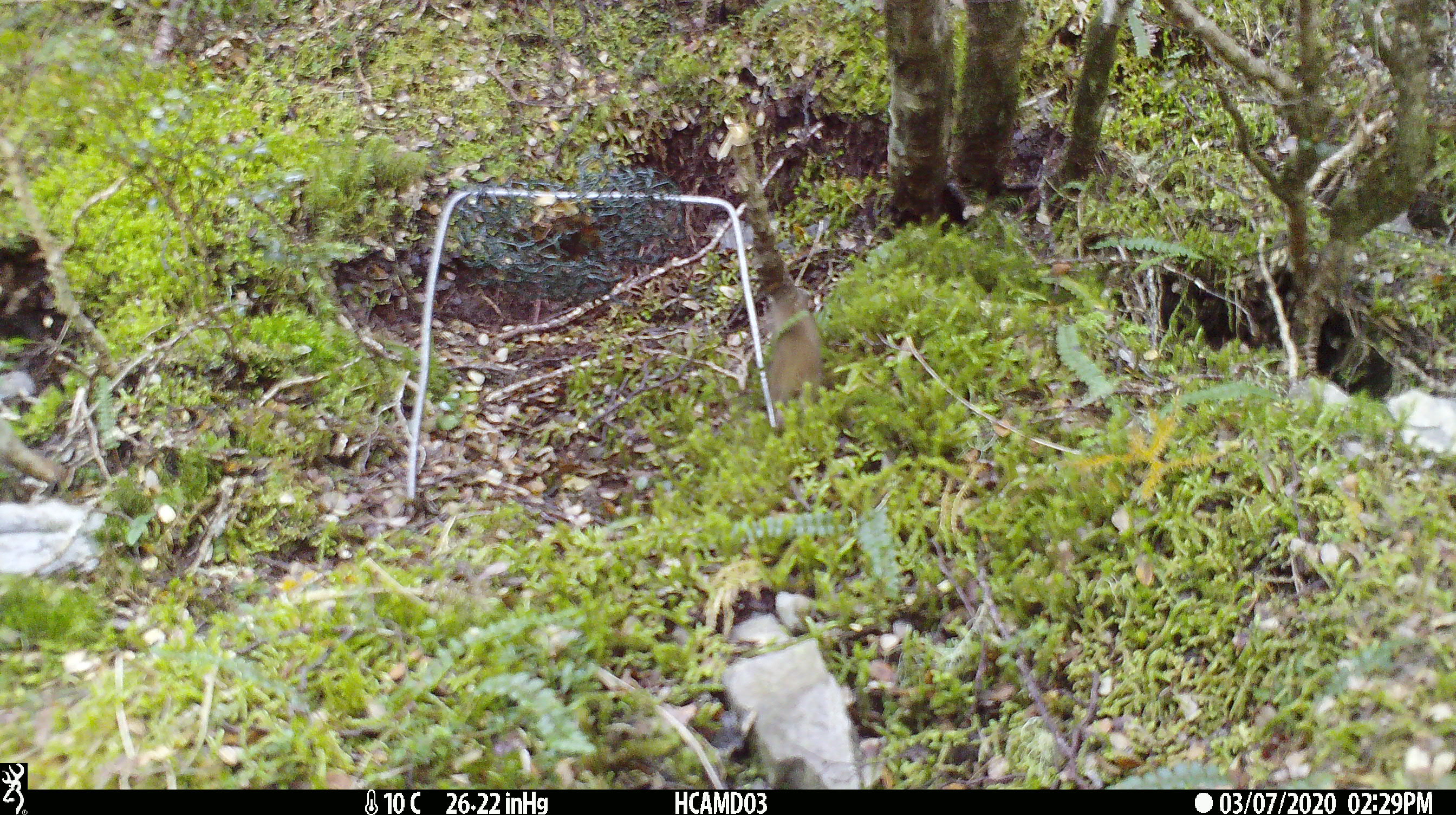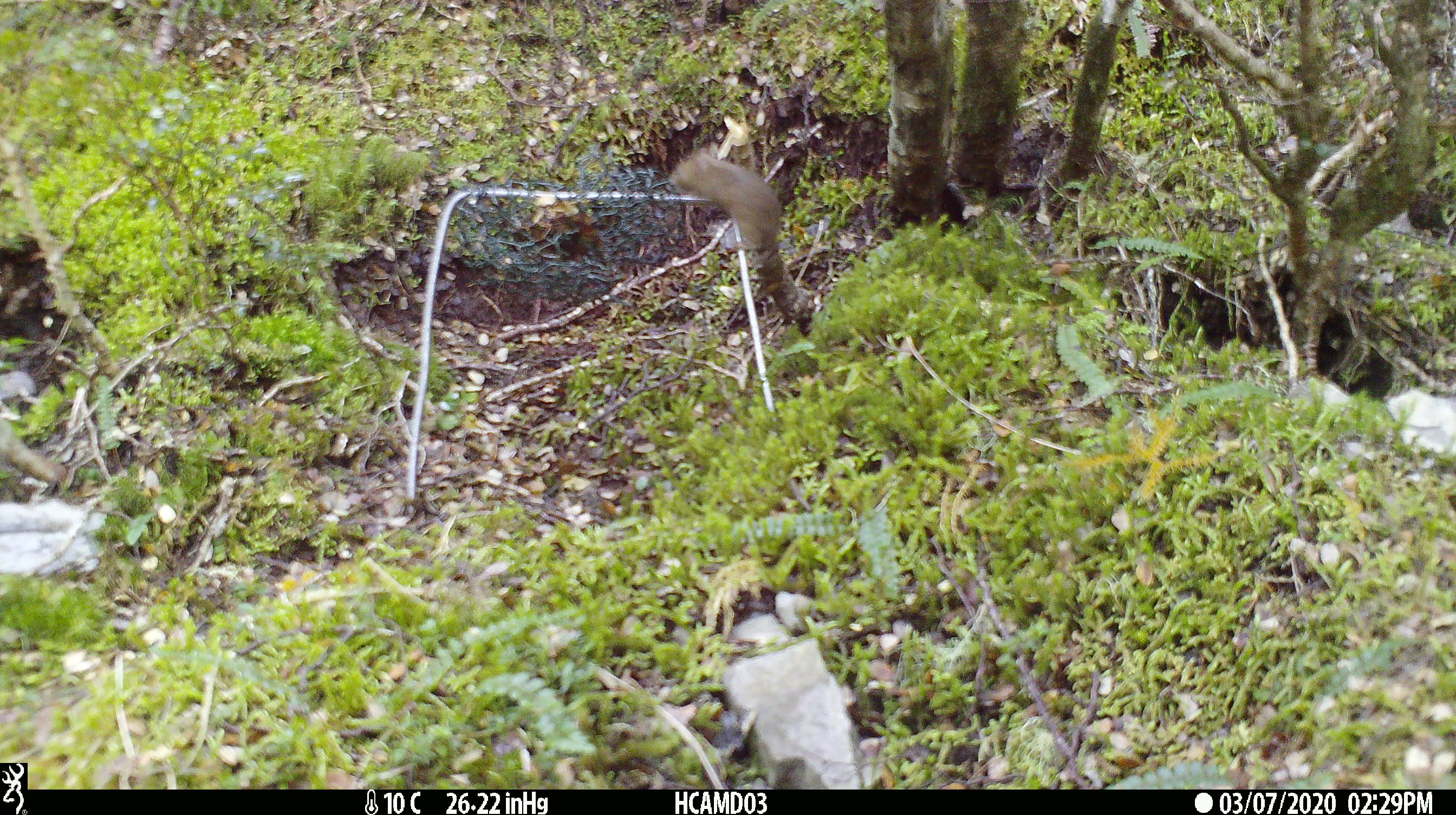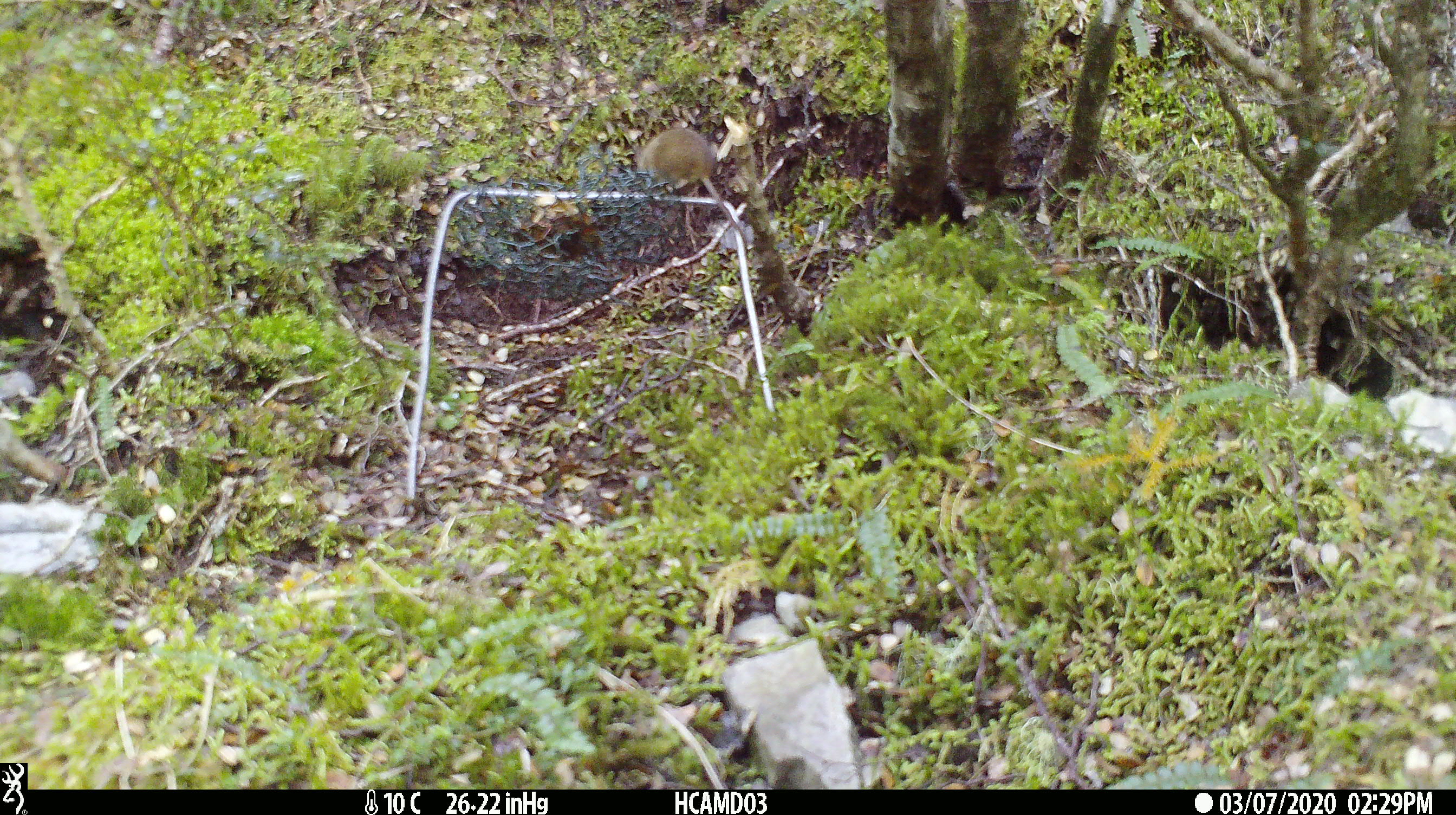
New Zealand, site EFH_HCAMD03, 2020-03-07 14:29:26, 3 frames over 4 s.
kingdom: Animalia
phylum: Chordata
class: Mammalia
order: Rodentia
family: Muridae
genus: Mus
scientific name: Mus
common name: mouse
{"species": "mouse (Mus)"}